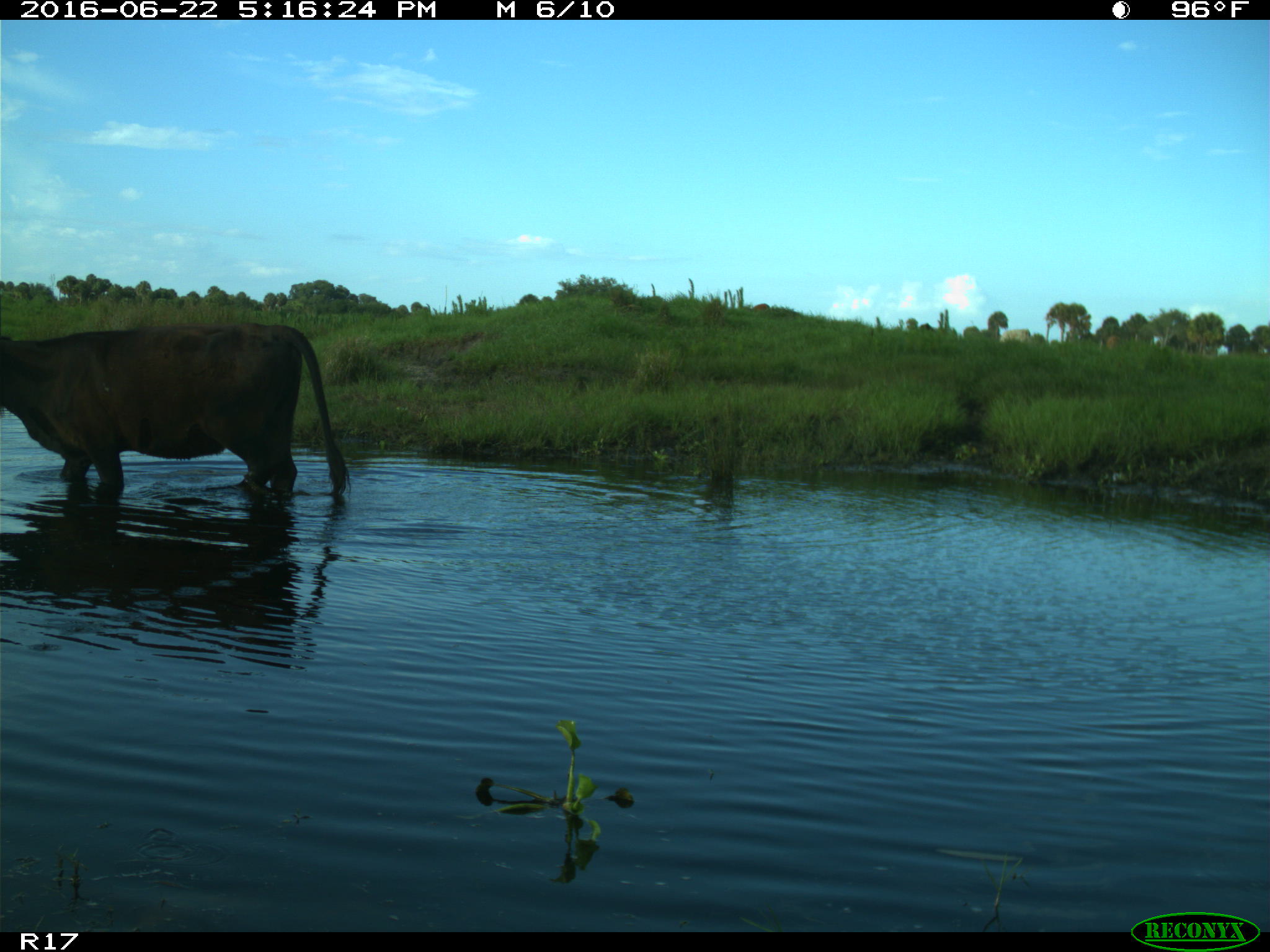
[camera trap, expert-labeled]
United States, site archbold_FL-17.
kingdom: Animalia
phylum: Chordata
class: Mammalia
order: Artiodactyla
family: Bovidae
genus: Bos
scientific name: Bos taurus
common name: domestic cow